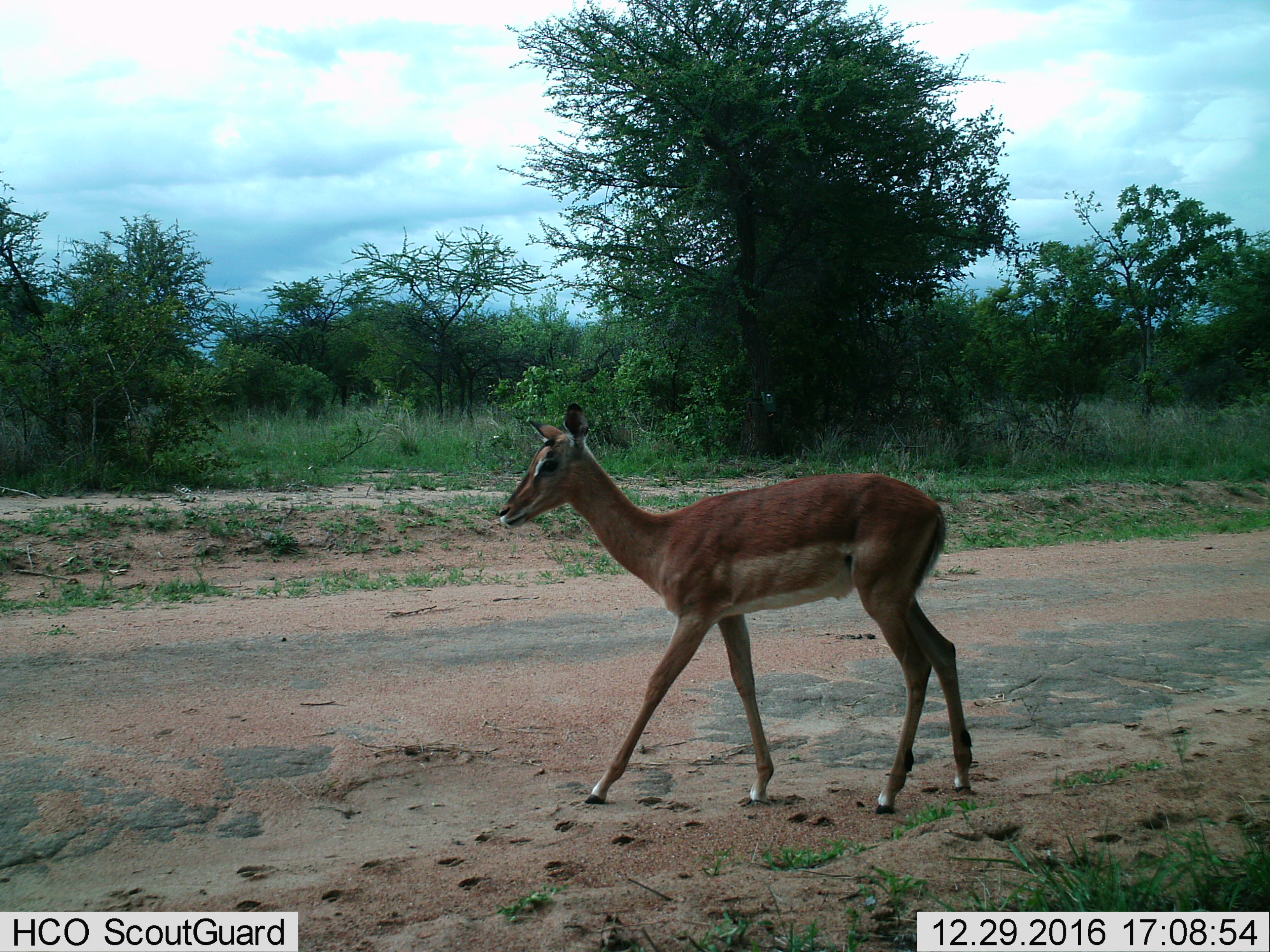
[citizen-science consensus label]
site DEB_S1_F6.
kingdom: Animalia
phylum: Chordata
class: Mammalia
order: Artiodactyla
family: Bovidae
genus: Aepyceros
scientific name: Aepyceros melampus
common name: impala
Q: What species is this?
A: Impala (Aepyceros melampus).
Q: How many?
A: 1.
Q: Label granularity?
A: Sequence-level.